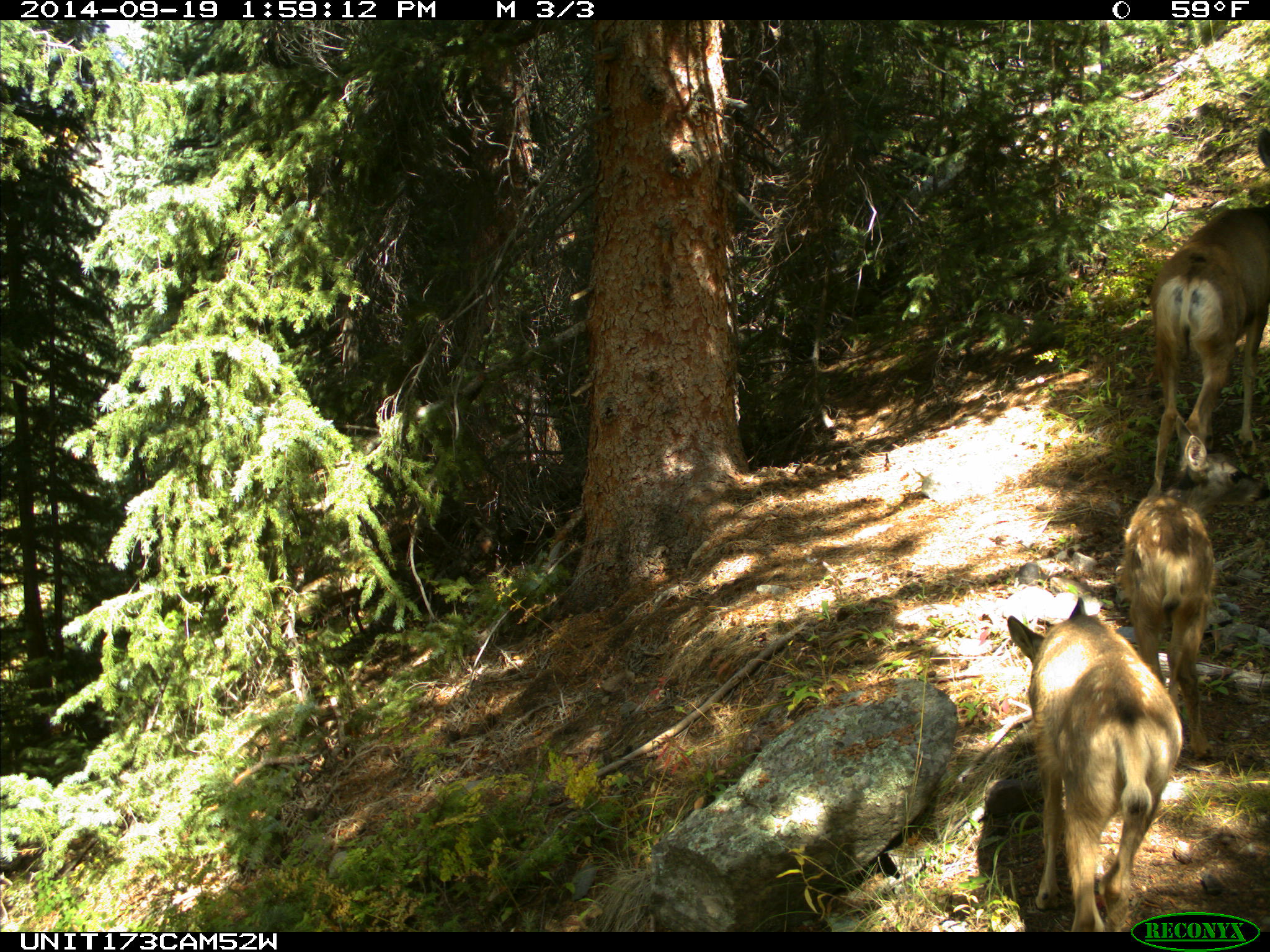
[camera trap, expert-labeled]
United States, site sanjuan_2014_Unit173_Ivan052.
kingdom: Animalia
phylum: Chordata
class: Mammalia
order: Artiodactyla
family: Cervidae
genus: Odocoileus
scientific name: Odocoileus hemionus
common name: mule deer